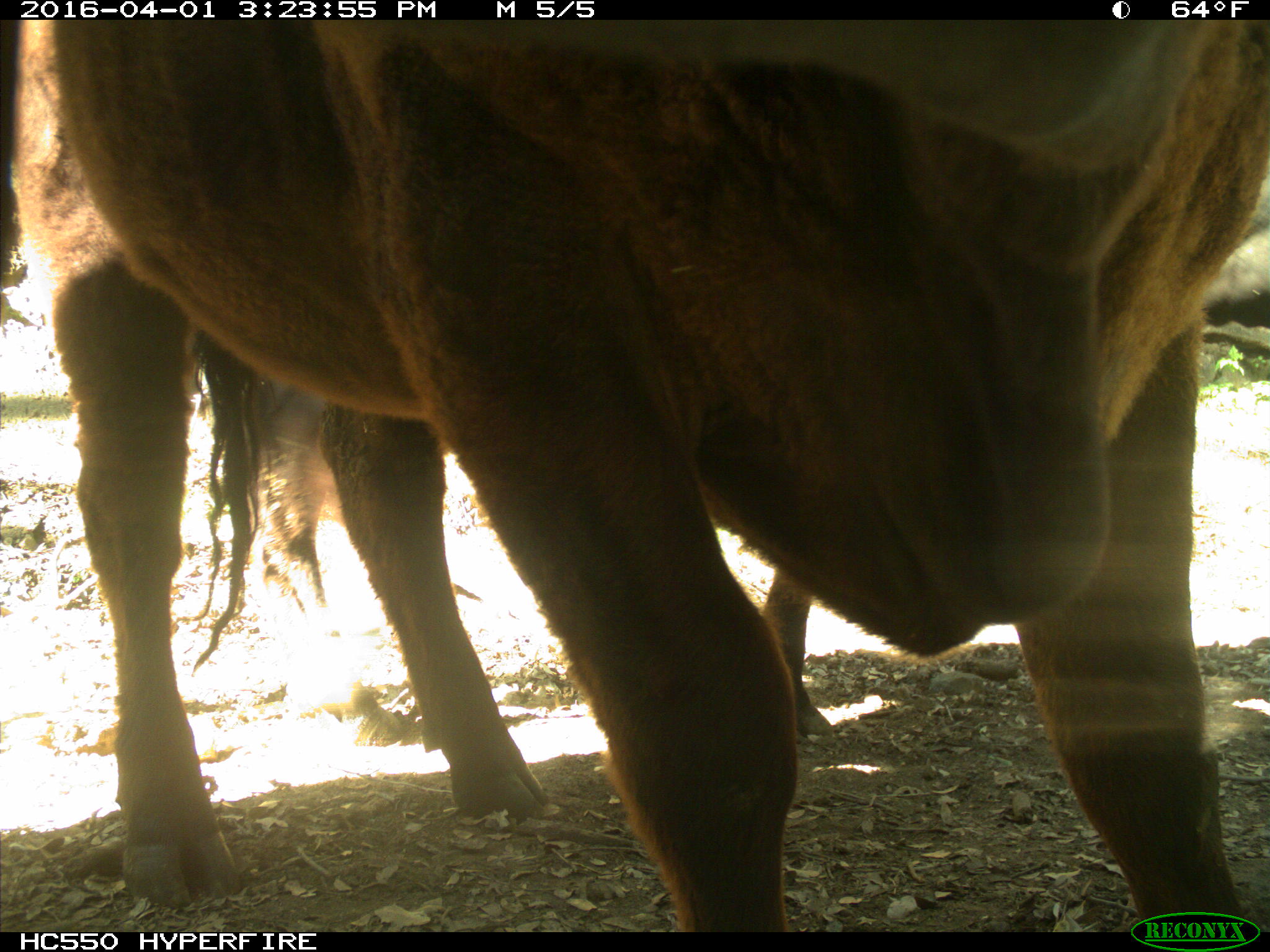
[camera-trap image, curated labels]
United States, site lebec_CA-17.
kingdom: Animalia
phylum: Chordata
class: Mammalia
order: Artiodactyla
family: Bovidae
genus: Bos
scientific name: Bos taurus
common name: domestic cow